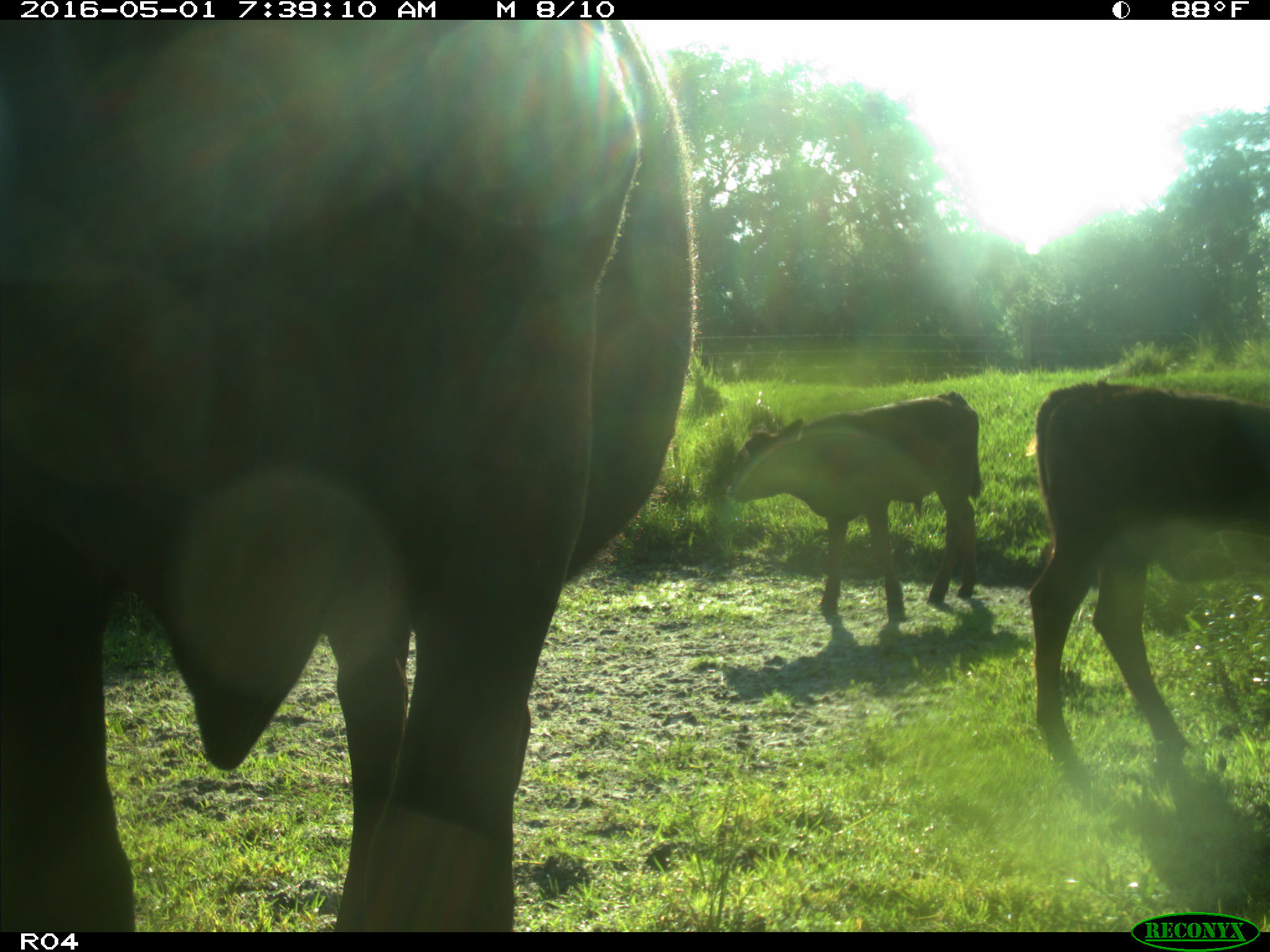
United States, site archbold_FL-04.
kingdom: Animalia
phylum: Chordata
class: Mammalia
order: Artiodactyla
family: Bovidae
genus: Bos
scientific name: Bos taurus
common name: domestic cow